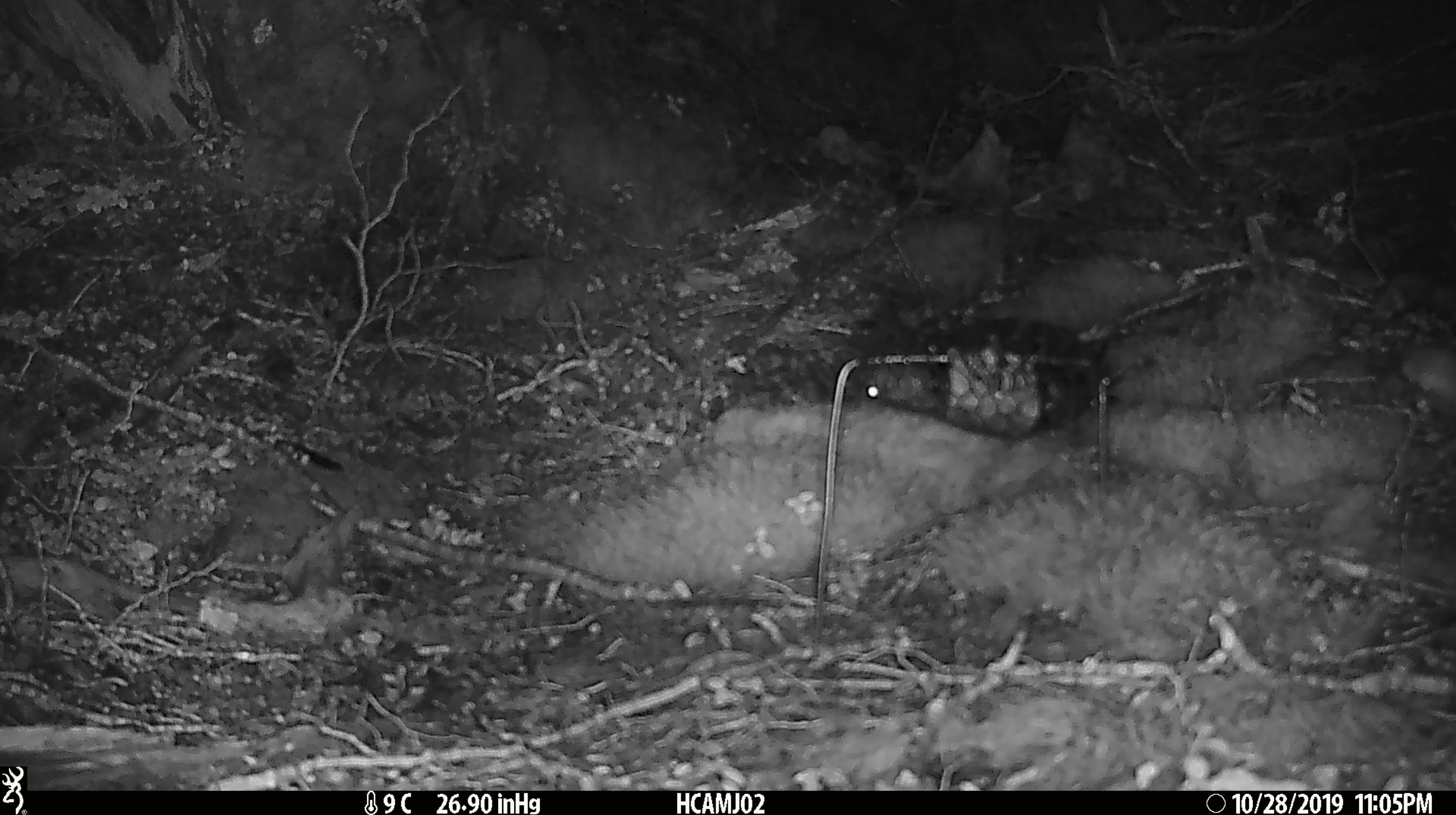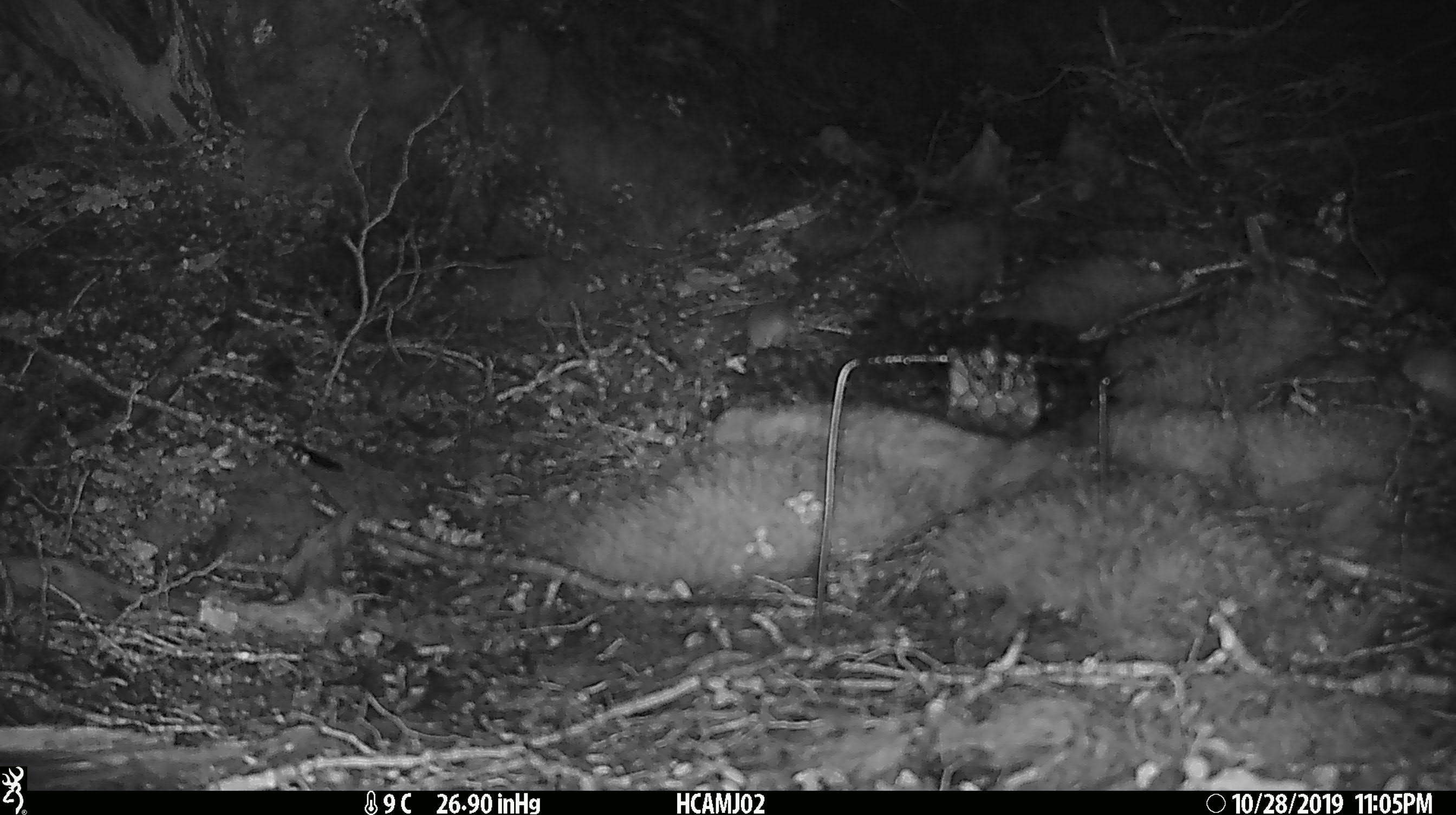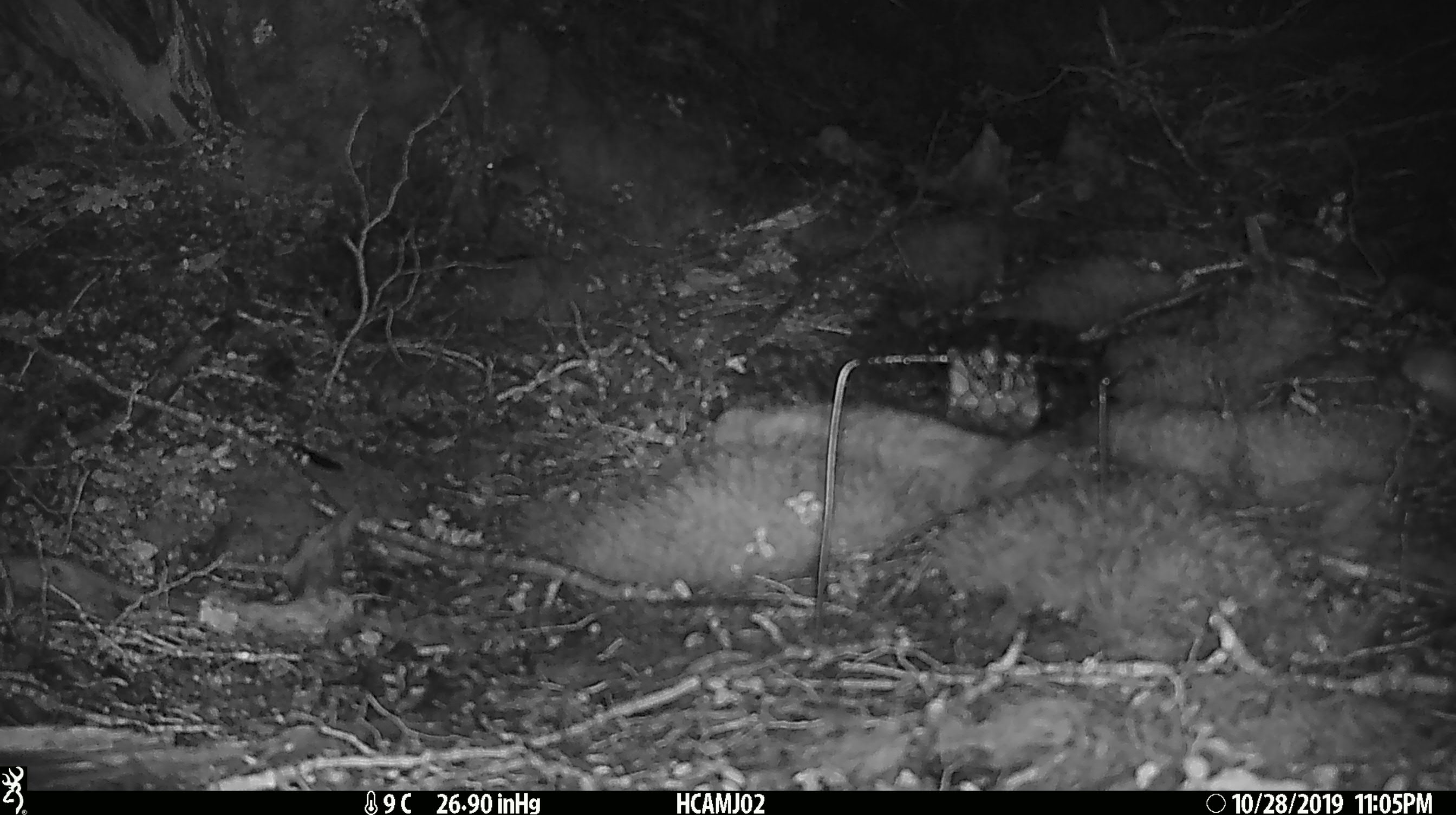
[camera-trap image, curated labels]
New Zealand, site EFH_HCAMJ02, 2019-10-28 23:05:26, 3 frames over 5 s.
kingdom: Animalia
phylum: Chordata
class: Mammalia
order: Rodentia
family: Muridae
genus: Mus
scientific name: Mus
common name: mouse